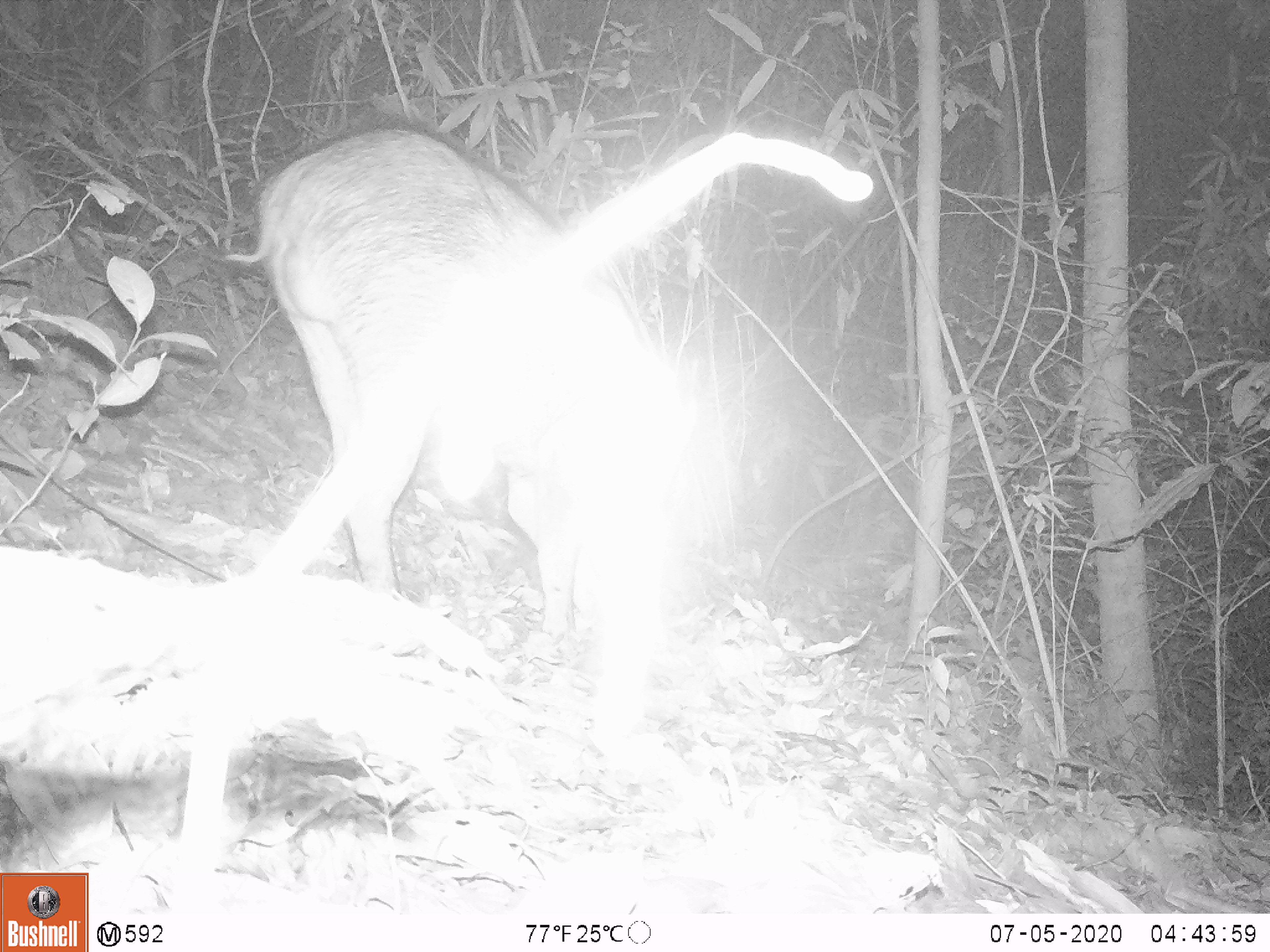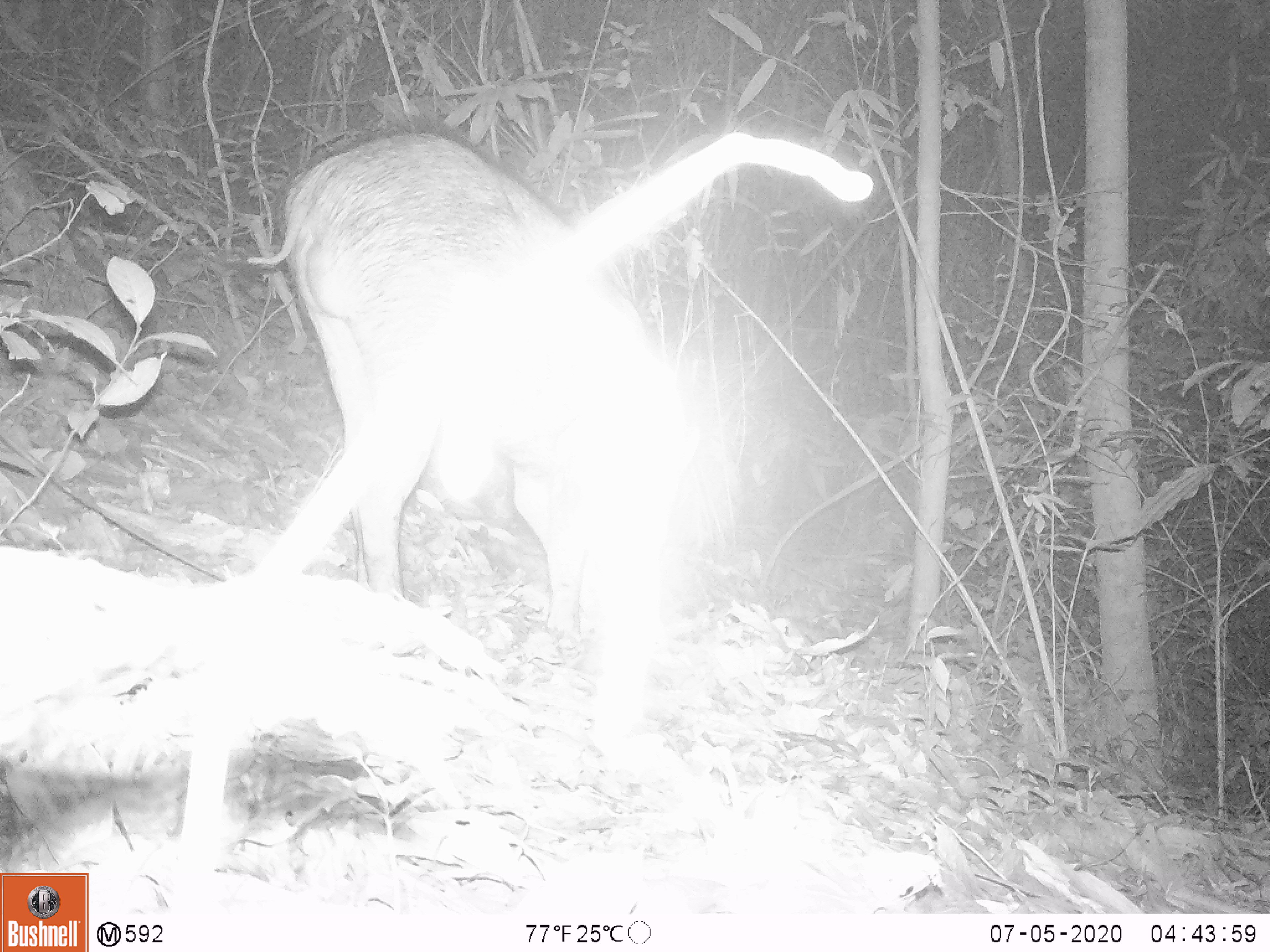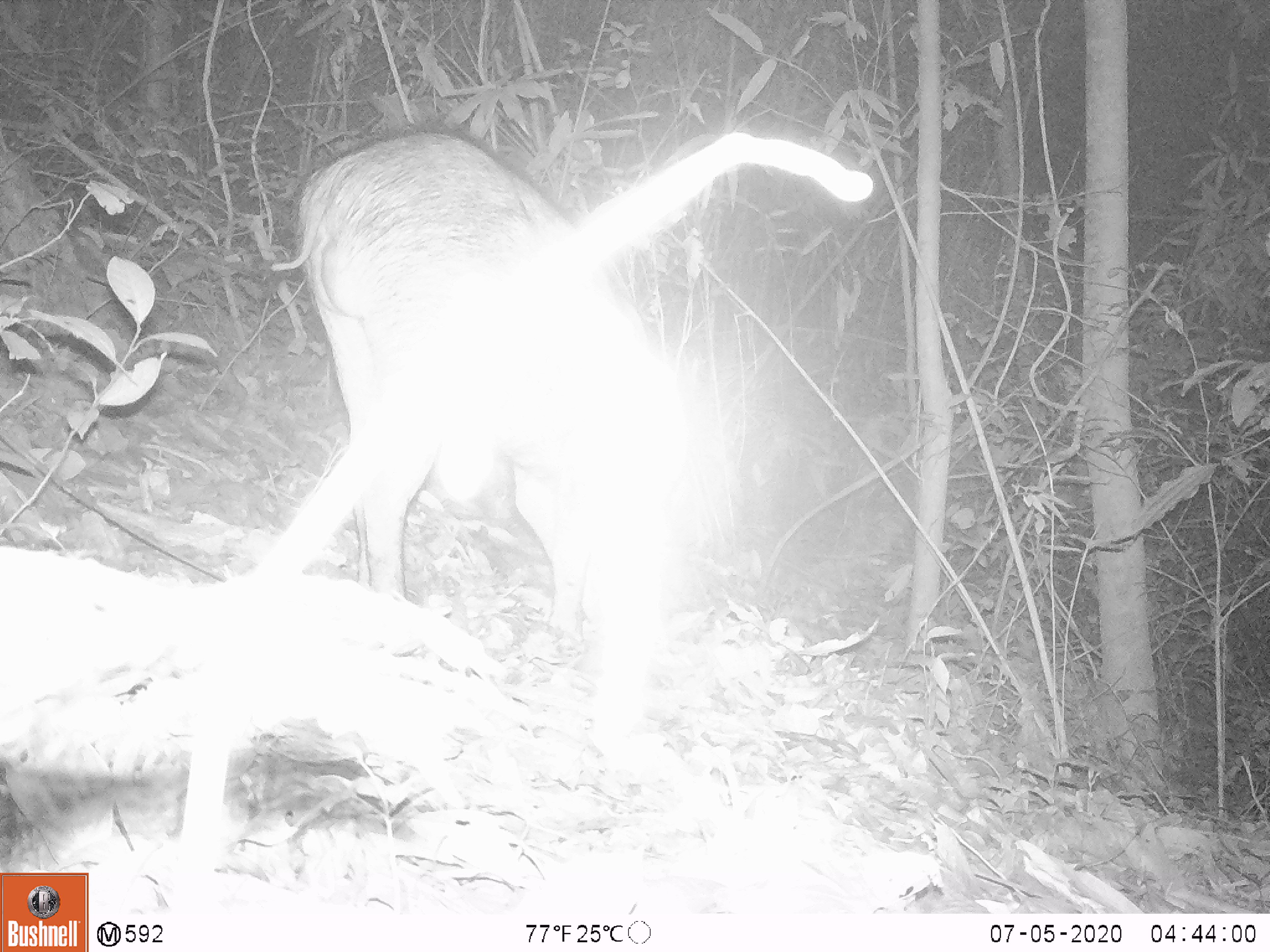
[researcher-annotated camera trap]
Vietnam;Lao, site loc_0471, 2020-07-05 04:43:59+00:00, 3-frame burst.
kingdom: Animalia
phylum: Chordata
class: Mammalia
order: Artiodactyla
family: Suidae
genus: Sus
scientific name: Sus scrofa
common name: eurasian wild pig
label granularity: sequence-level